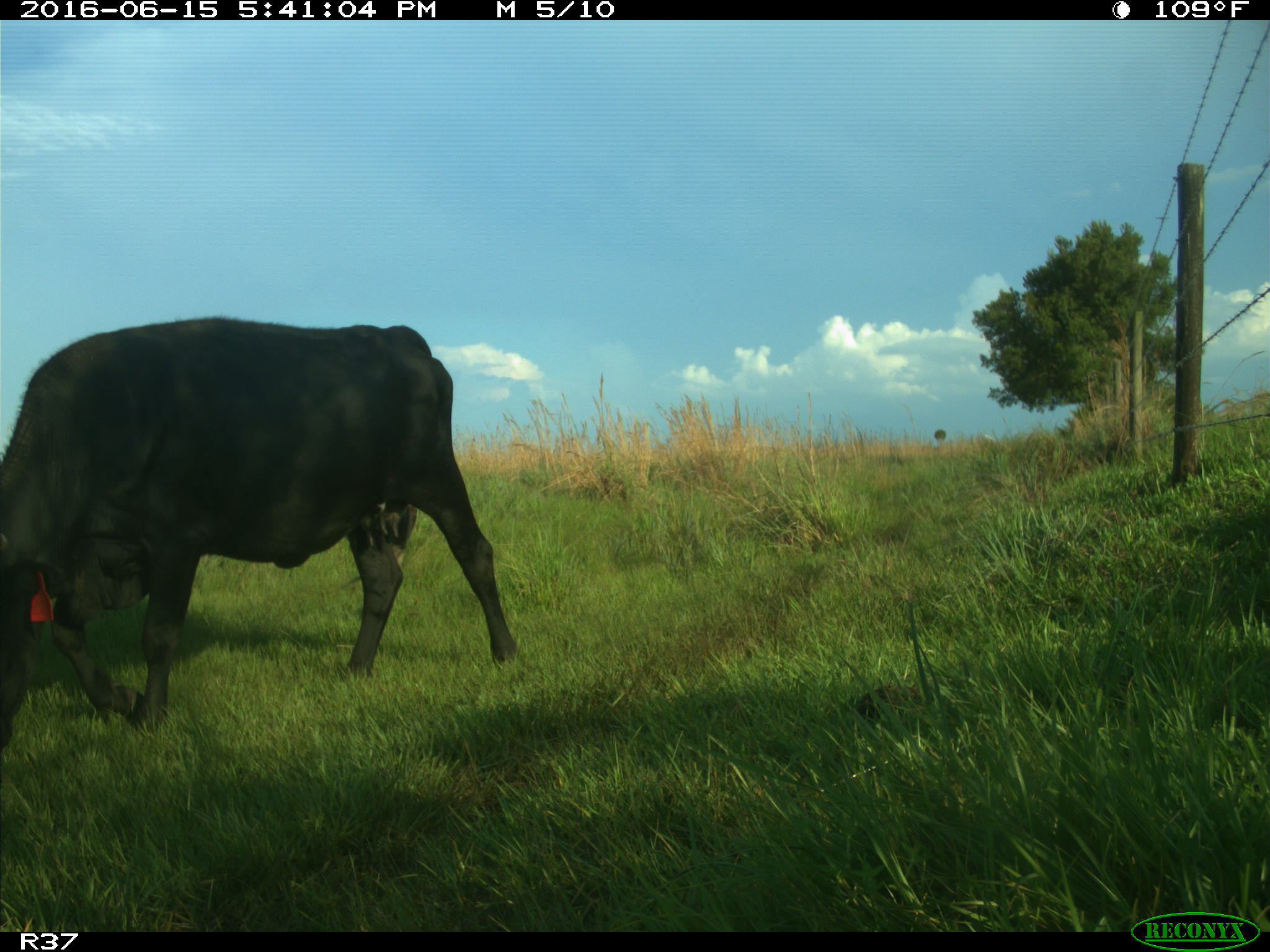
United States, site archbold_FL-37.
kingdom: Animalia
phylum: Chordata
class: Mammalia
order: Artiodactyla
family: Bovidae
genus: Bos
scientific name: Bos taurus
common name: domestic cow